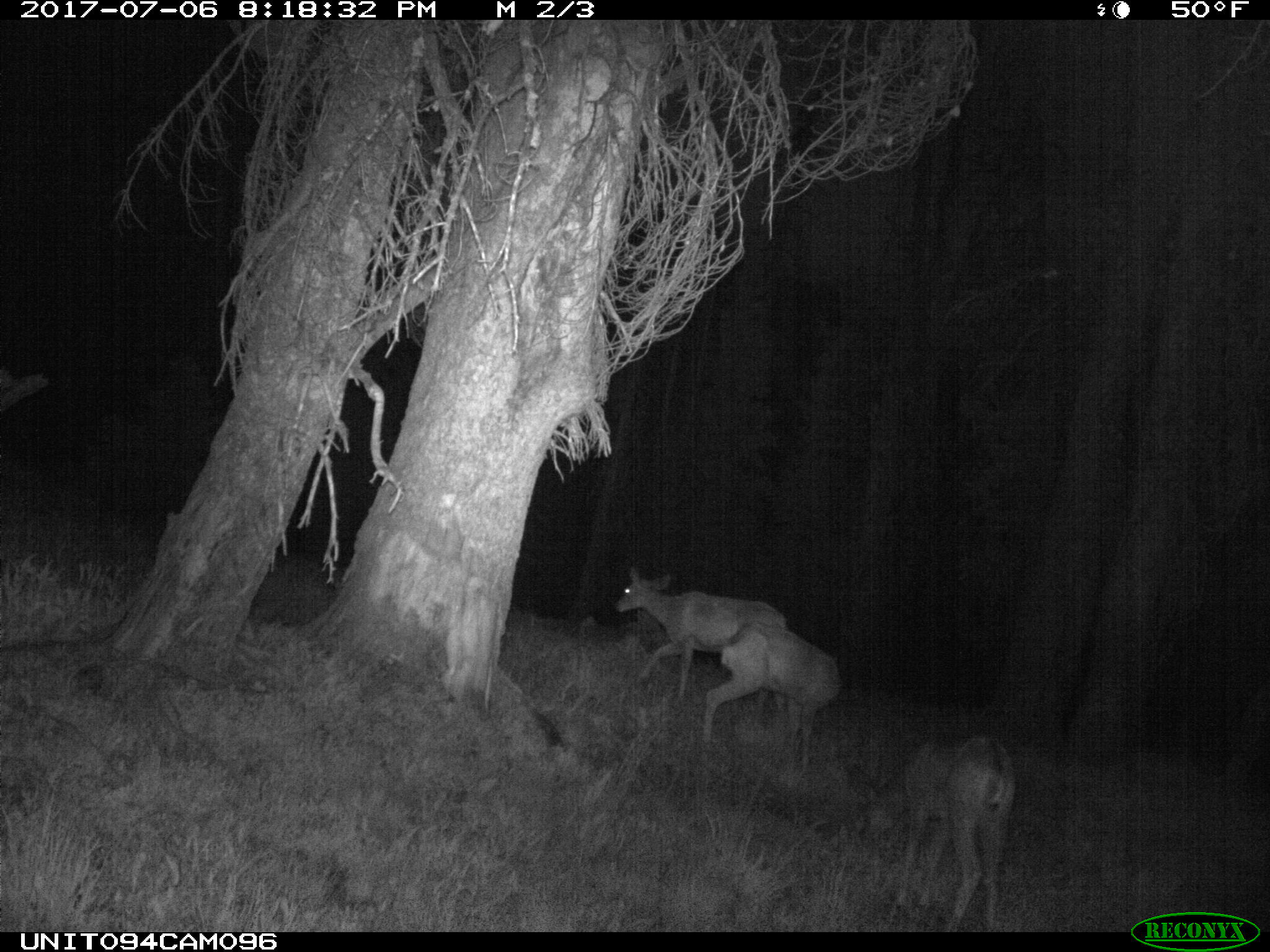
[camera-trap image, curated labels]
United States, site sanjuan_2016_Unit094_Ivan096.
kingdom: Animalia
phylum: Chordata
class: Mammalia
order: Artiodactyla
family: Cervidae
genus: Odocoileus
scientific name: Odocoileus hemionus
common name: mule deer